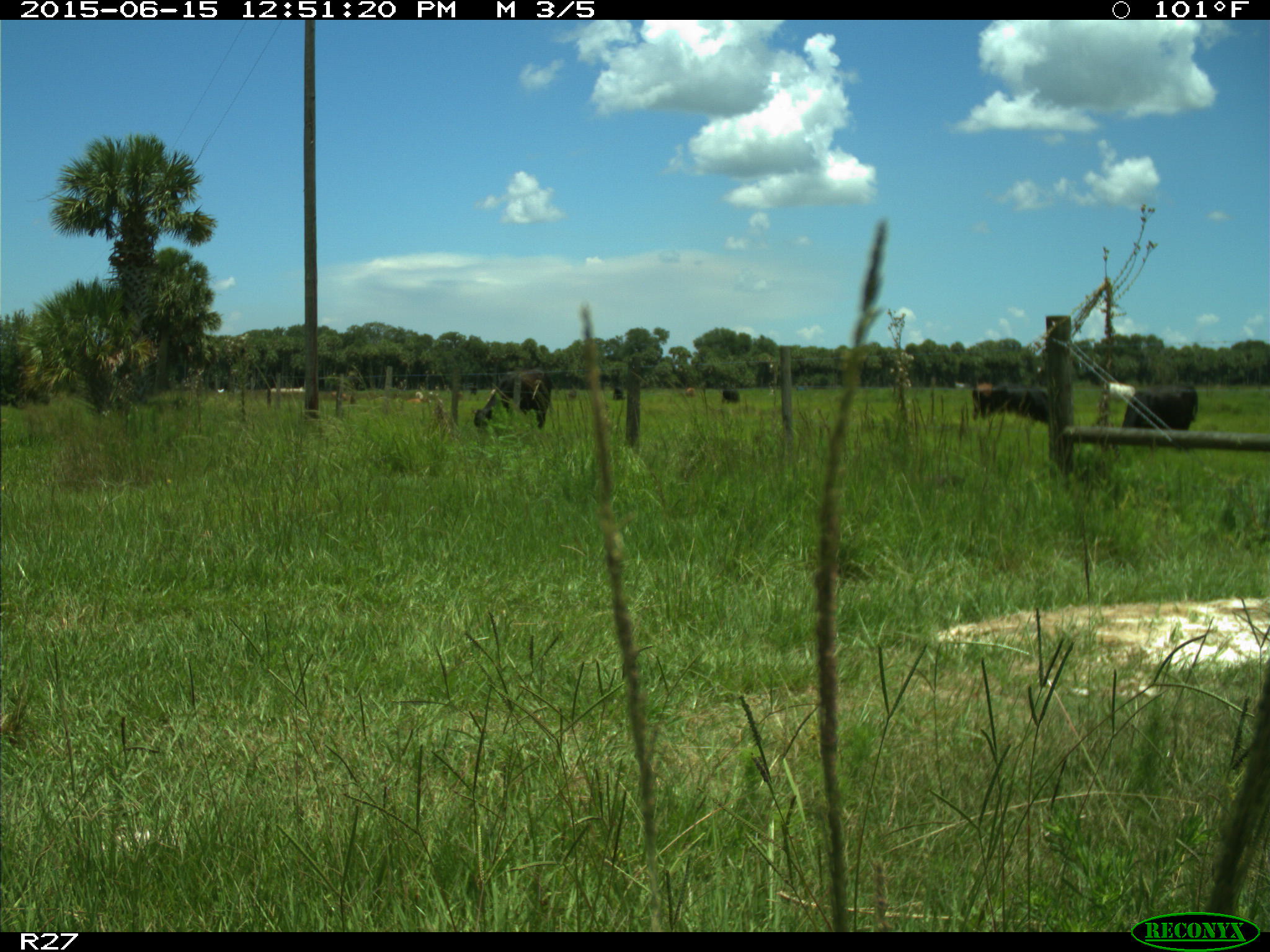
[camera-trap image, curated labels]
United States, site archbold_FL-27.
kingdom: Animalia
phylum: Chordata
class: Mammalia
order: Artiodactyla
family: Bovidae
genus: Bos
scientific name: Bos taurus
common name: domestic cow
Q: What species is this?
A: Bos taurus (domestic cow).